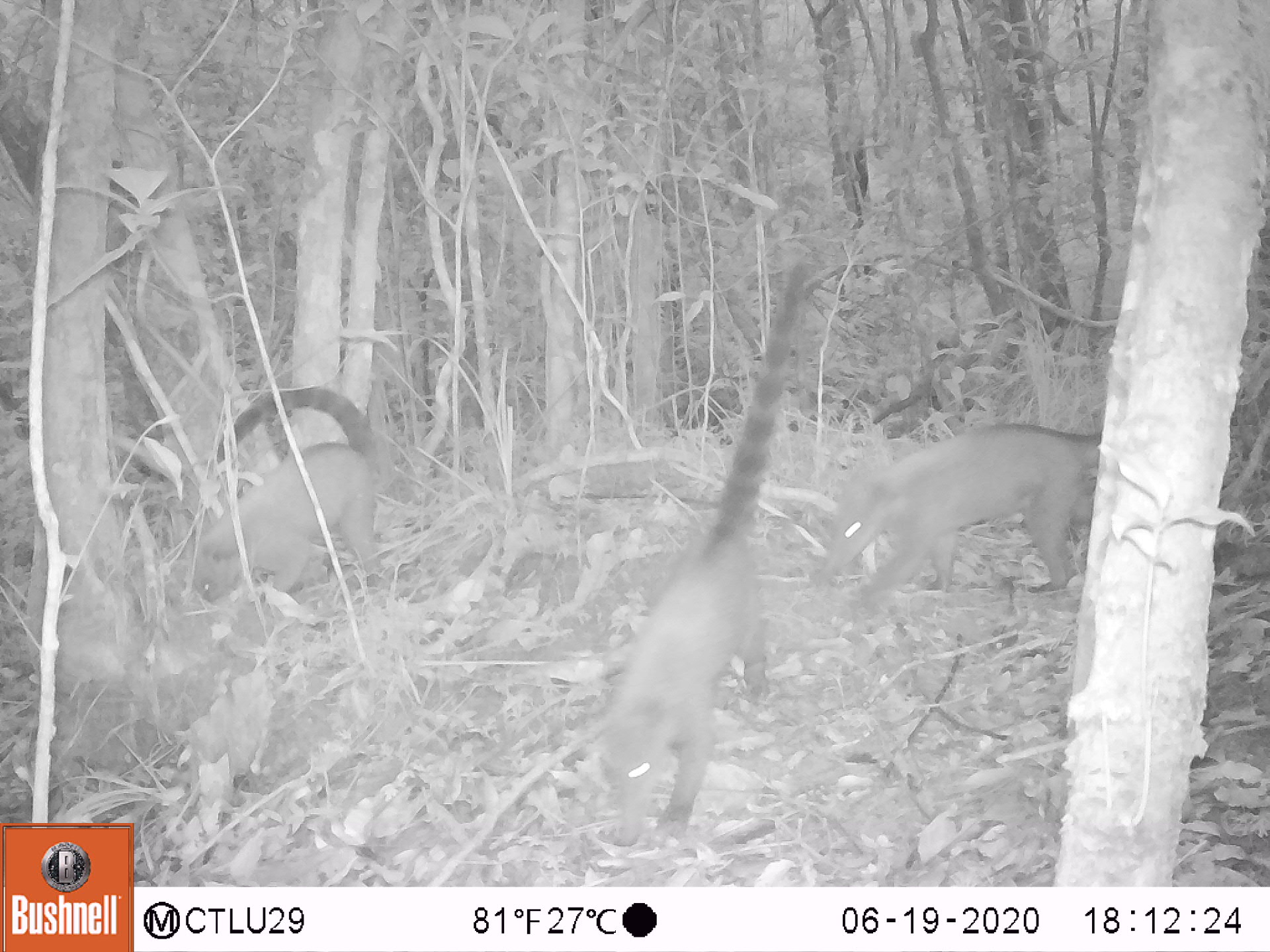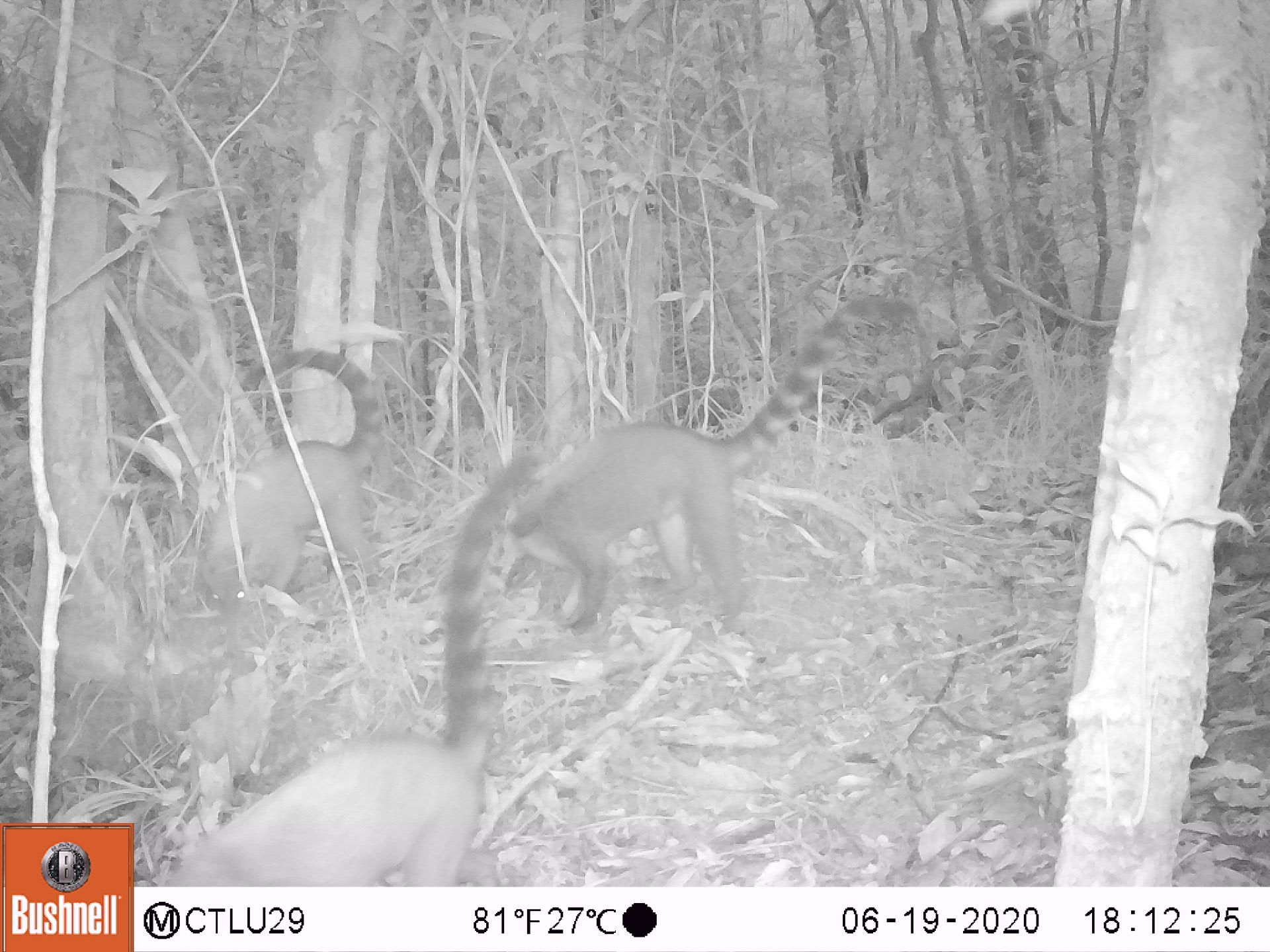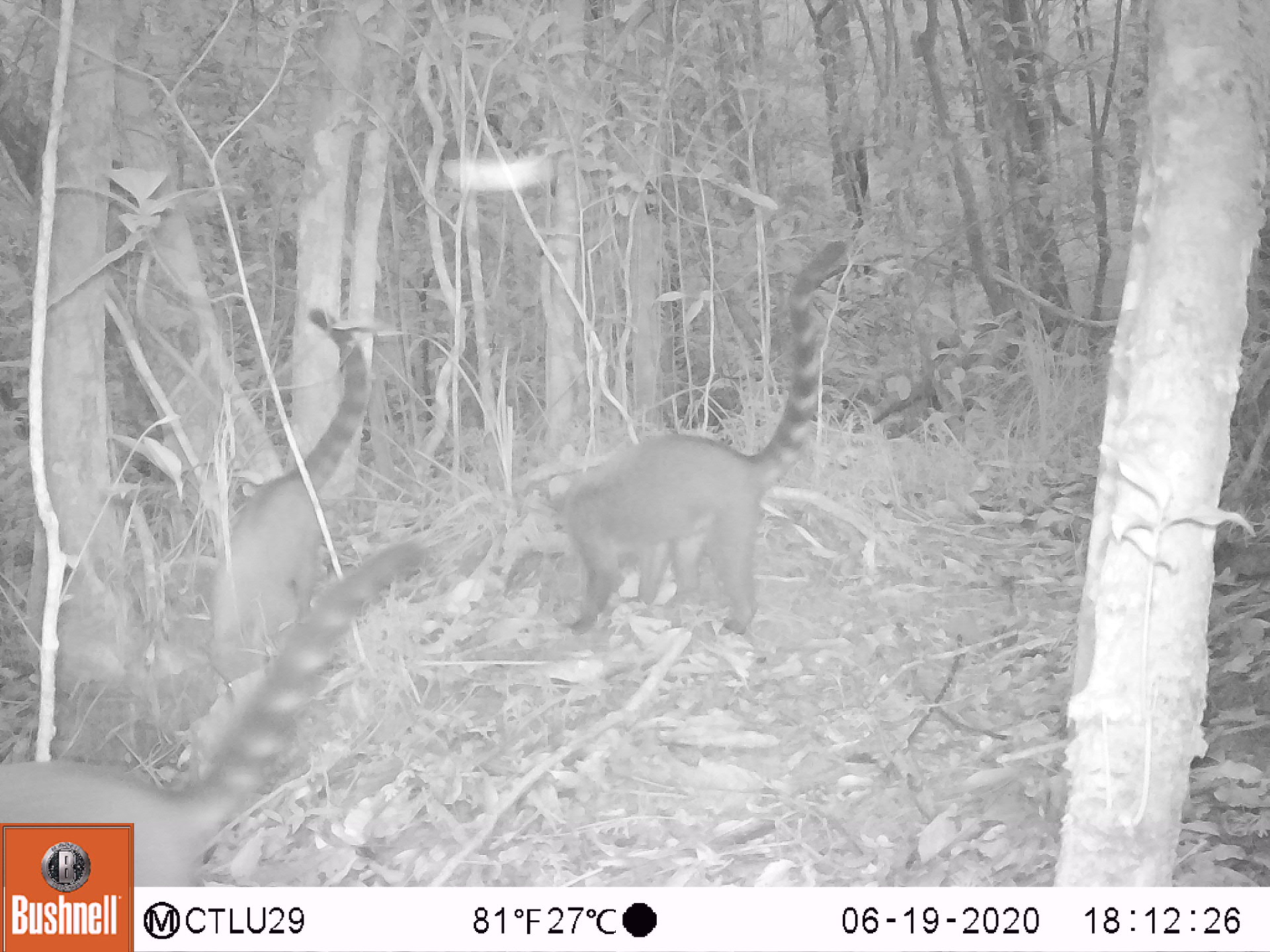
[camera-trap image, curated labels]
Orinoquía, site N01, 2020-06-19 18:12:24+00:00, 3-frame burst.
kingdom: Animalia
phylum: Chordata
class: Mammalia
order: Carnivora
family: Procyonidae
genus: Nasua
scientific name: Nasua nasua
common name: south american coati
South american coati (Nasua nasua).